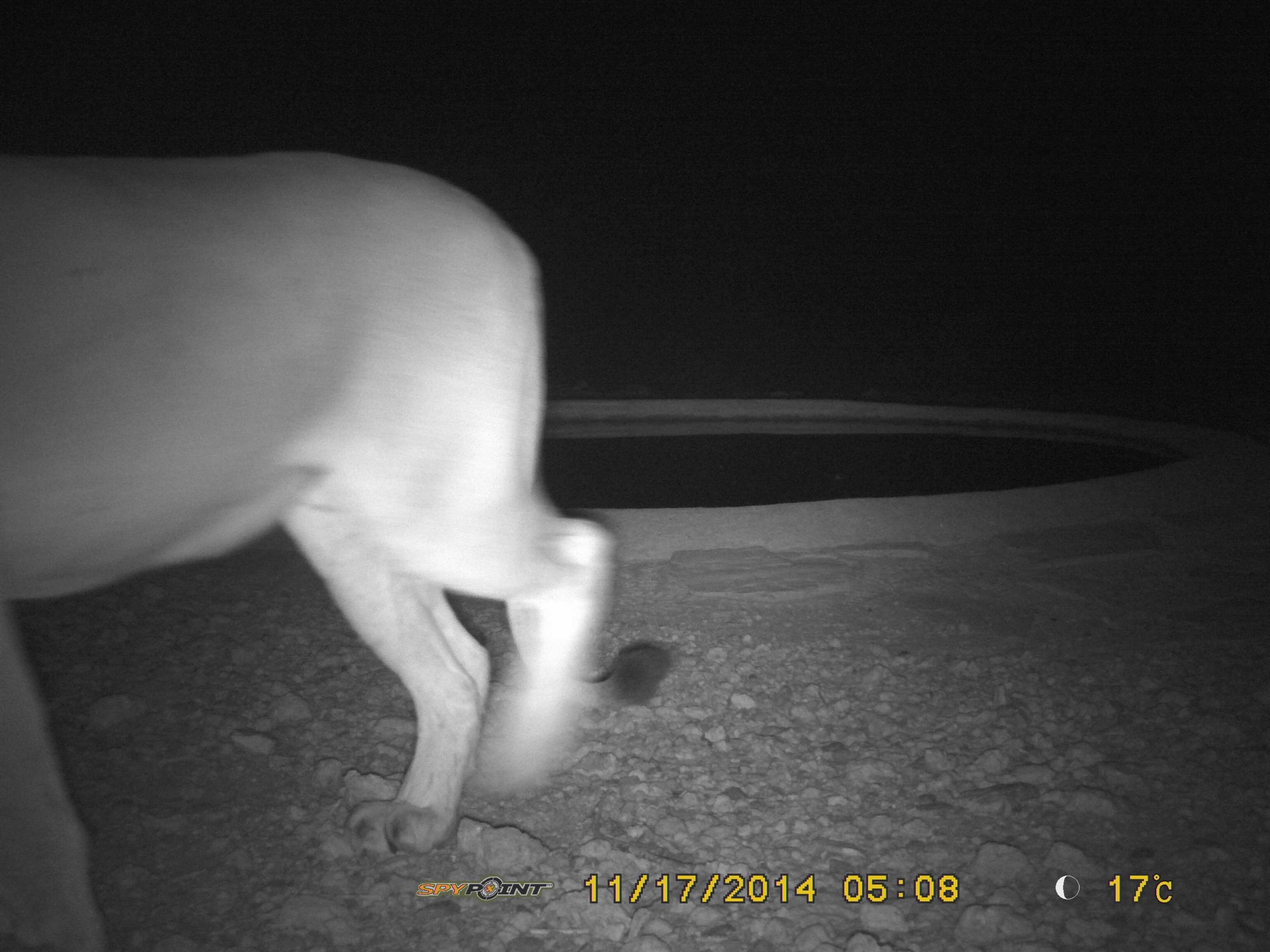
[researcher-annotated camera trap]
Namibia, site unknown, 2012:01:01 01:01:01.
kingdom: Animalia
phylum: Chordata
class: Mammalia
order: Carnivora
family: Felidae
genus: Panthera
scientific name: Panthera leo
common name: lion